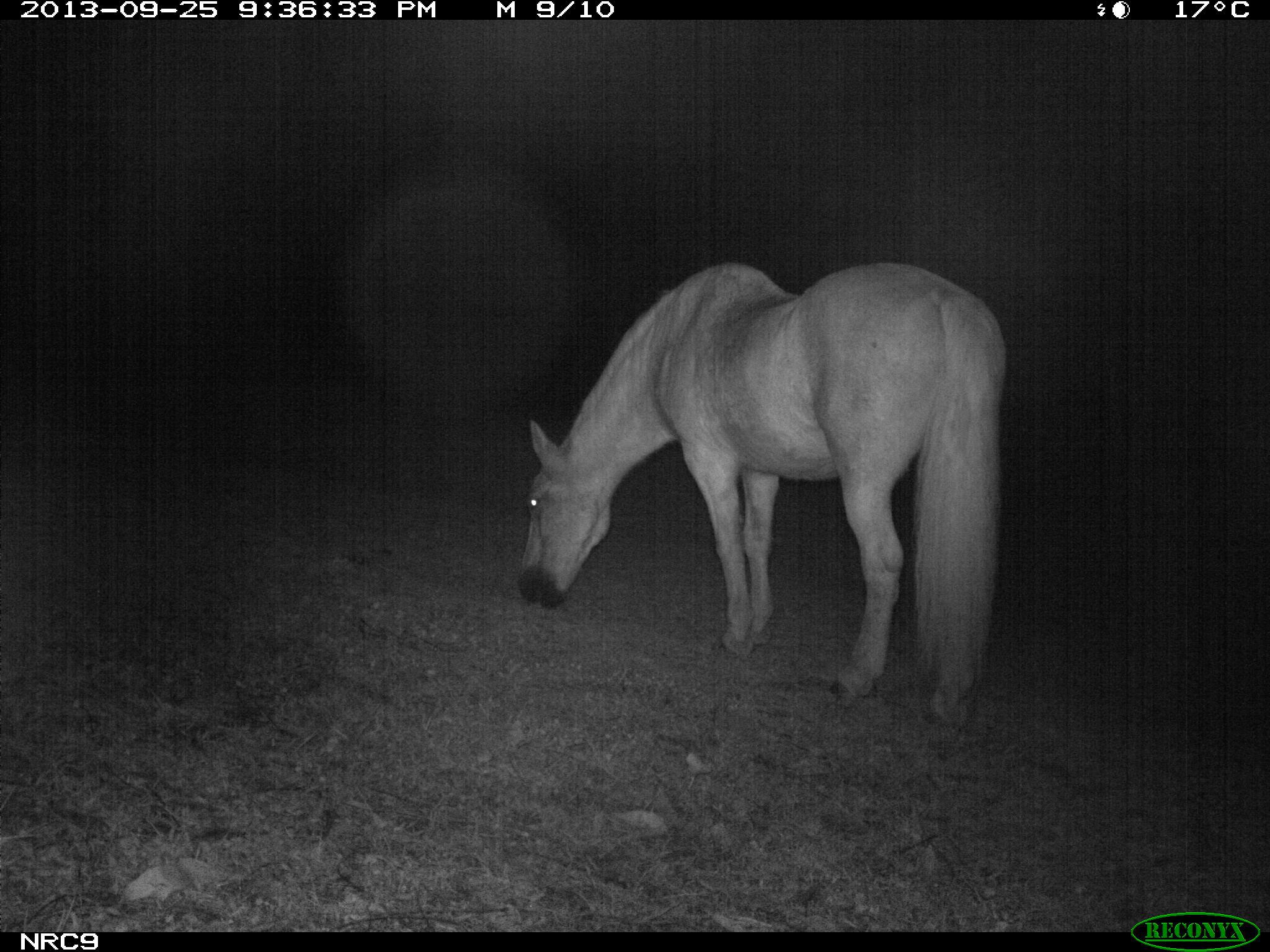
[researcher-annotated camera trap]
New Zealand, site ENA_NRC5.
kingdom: Animalia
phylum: Chordata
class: Mammalia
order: Perissodactyla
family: Equidae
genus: Equus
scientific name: Equus caballus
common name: horse